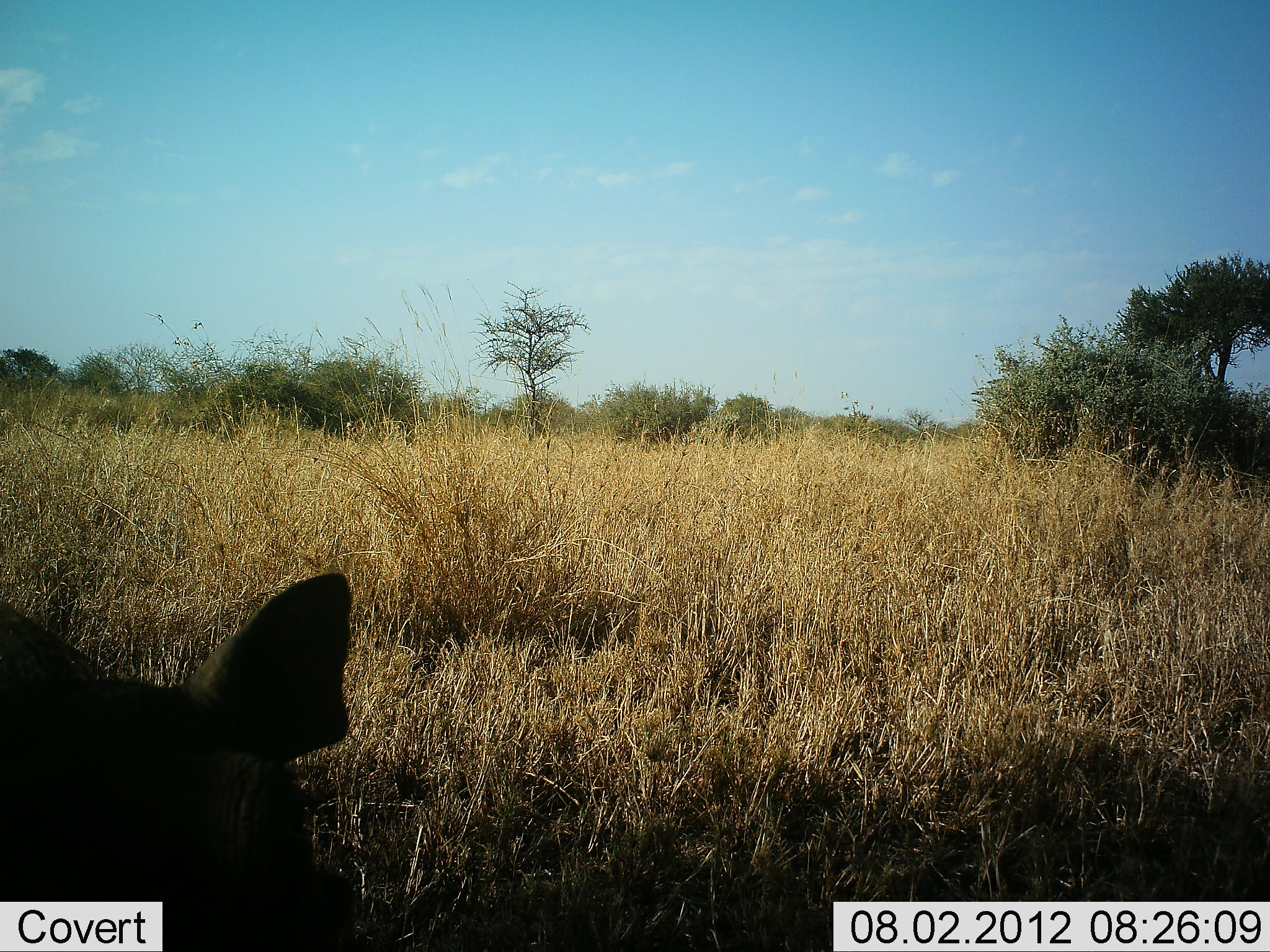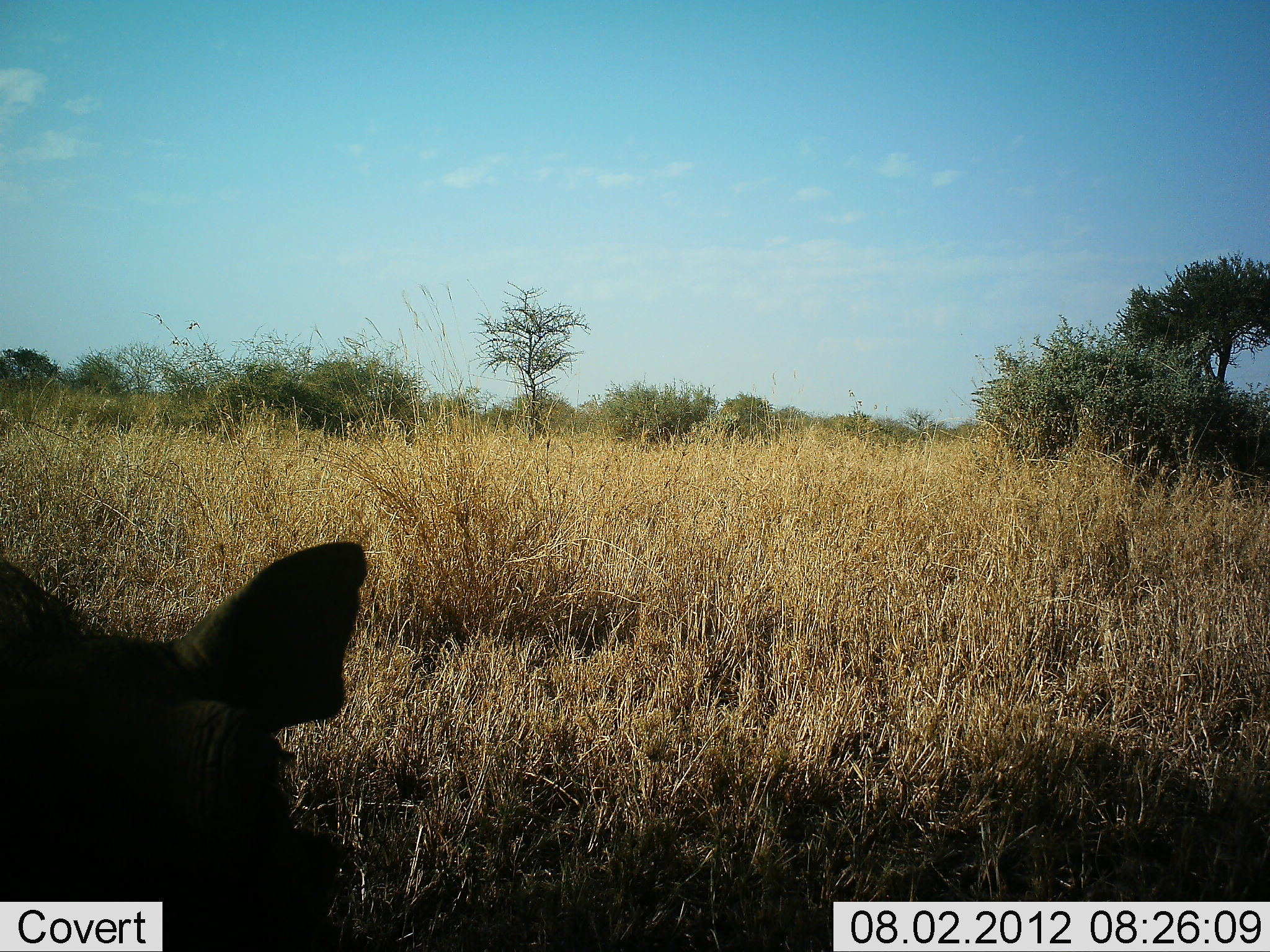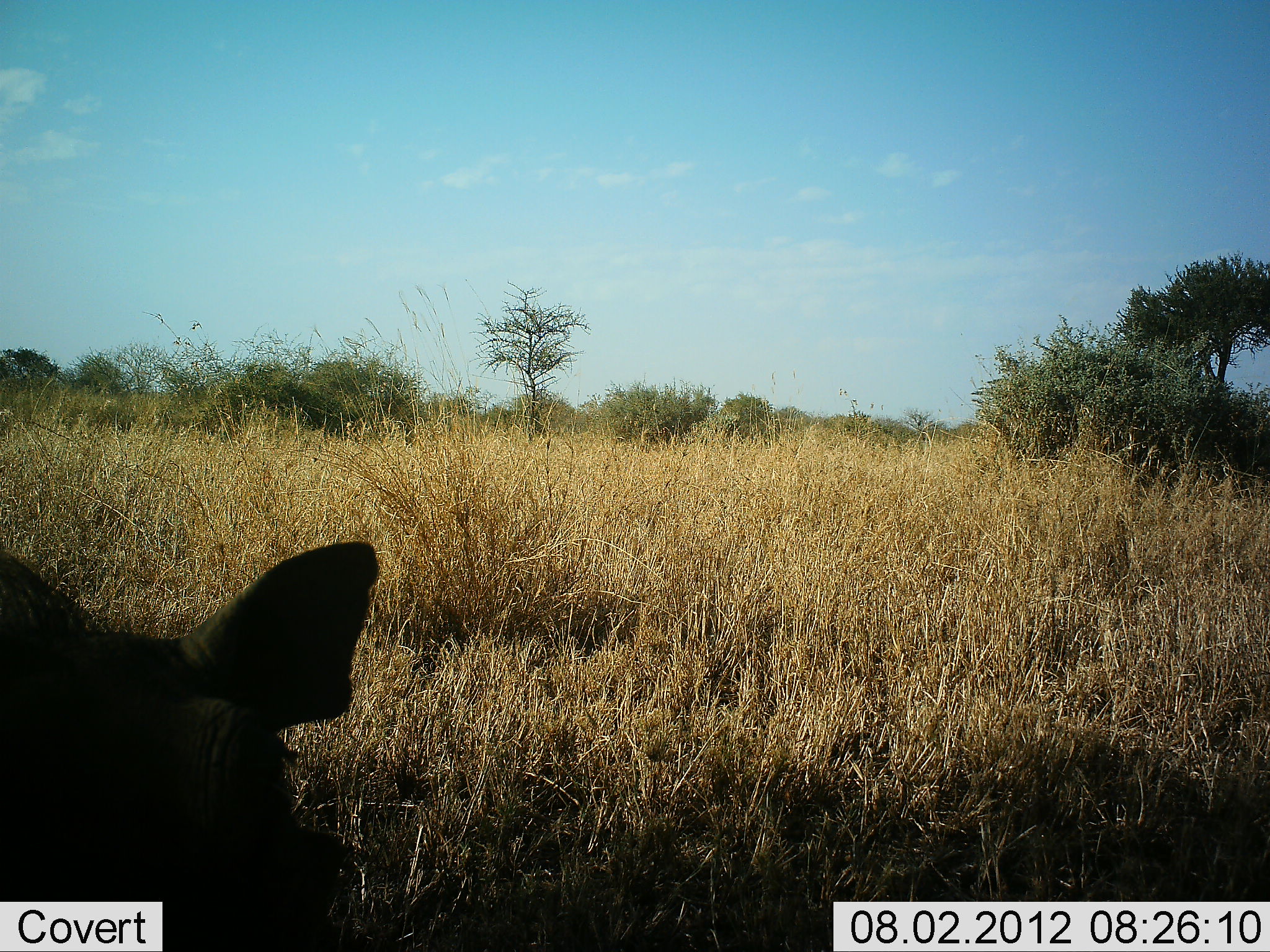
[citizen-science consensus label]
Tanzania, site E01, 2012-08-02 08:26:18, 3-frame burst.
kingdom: Animalia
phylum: Chordata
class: Mammalia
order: Artiodactyla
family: Suidae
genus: Phacochoerus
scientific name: Phacochoerus africanus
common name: warthog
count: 1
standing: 50%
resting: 20%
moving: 10%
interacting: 0%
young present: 0%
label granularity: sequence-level